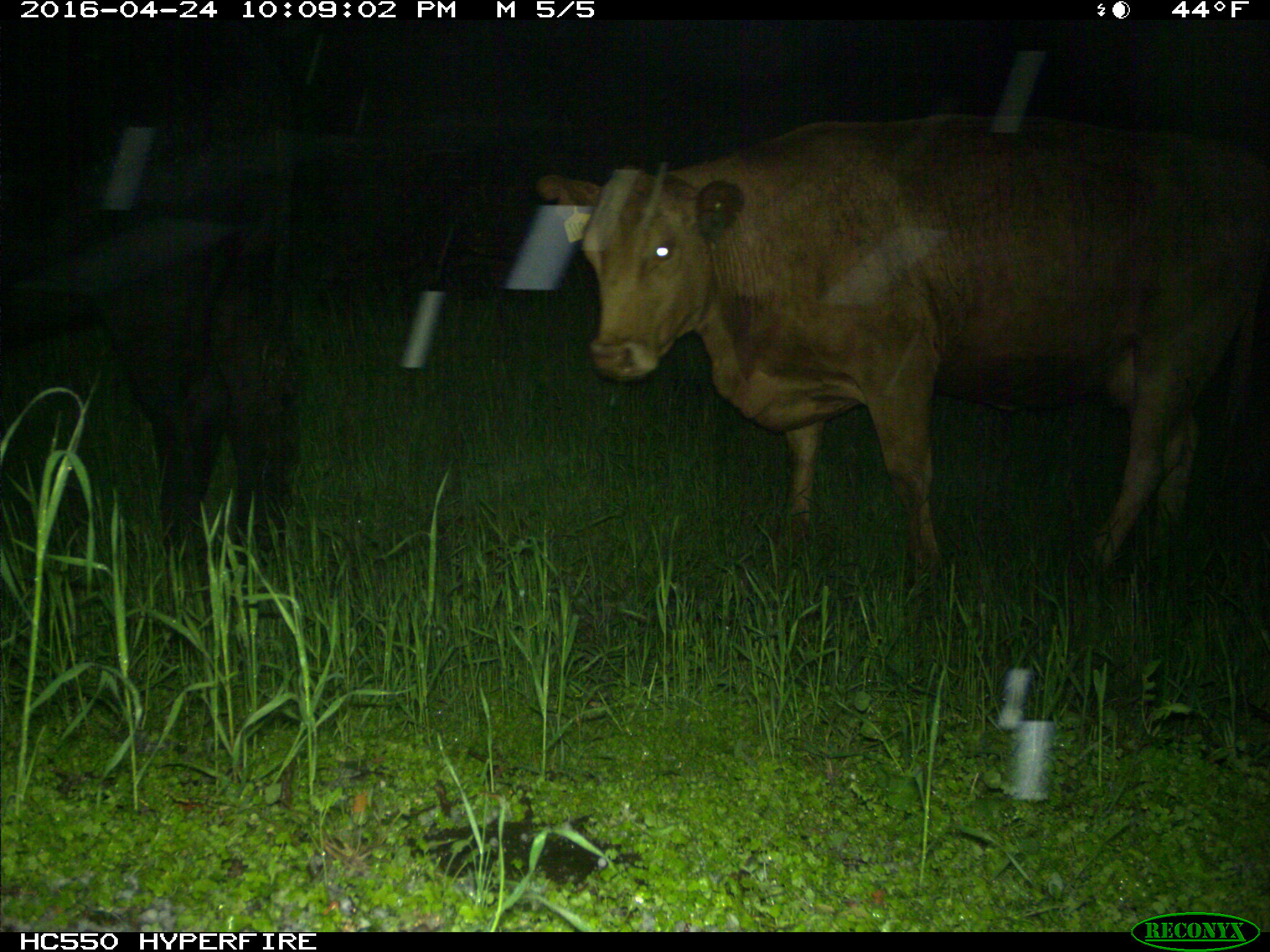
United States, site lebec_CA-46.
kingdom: Animalia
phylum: Chordata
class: Mammalia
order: Artiodactyla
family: Bovidae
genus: Bos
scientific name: Bos taurus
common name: domestic cow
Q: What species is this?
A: Bos taurus (domestic cow).